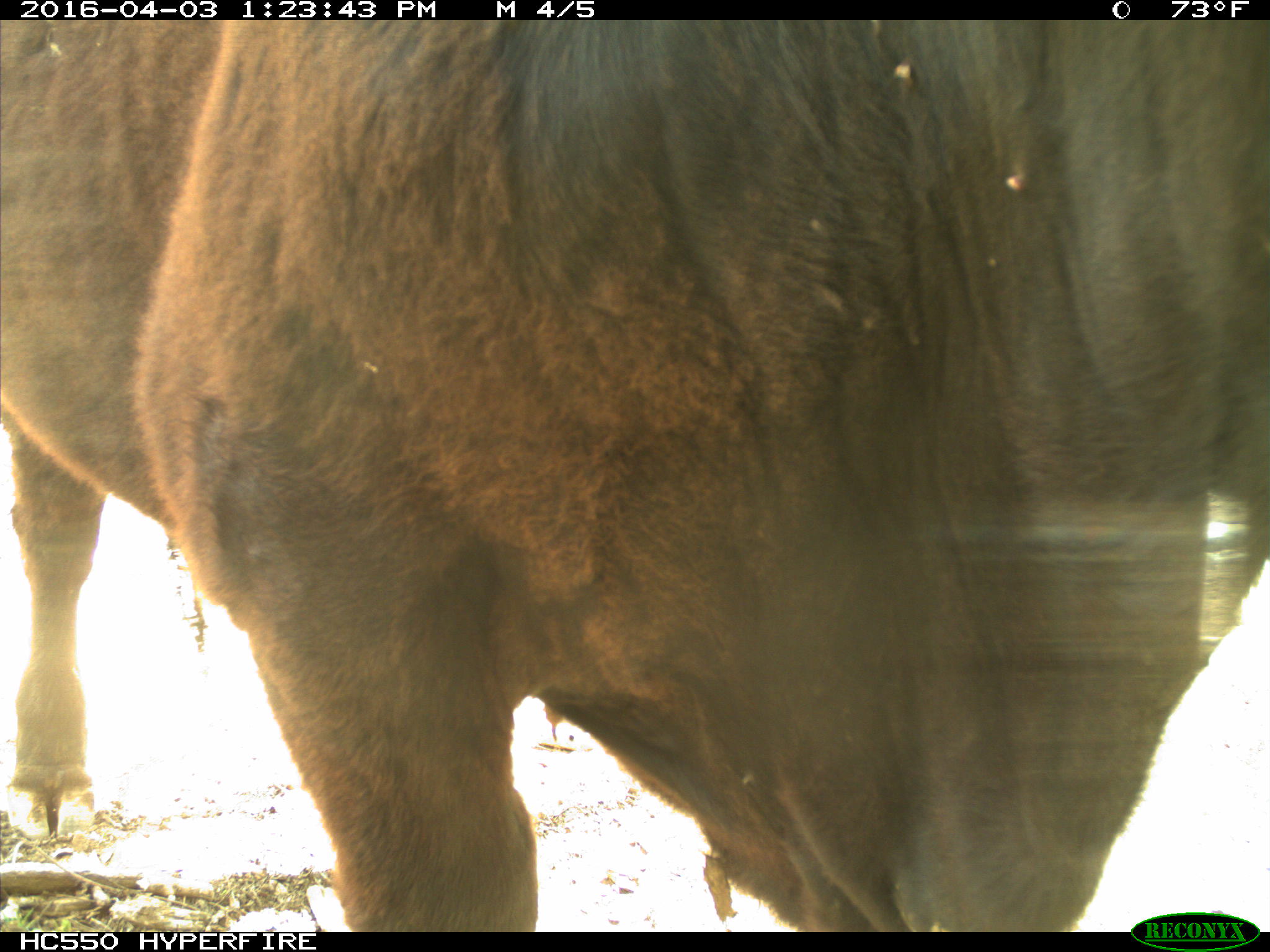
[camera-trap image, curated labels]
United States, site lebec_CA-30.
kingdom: Animalia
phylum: Chordata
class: Mammalia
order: Artiodactyla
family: Bovidae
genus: Bos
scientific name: Bos taurus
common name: domestic cow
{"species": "Bos taurus (domestic cow)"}